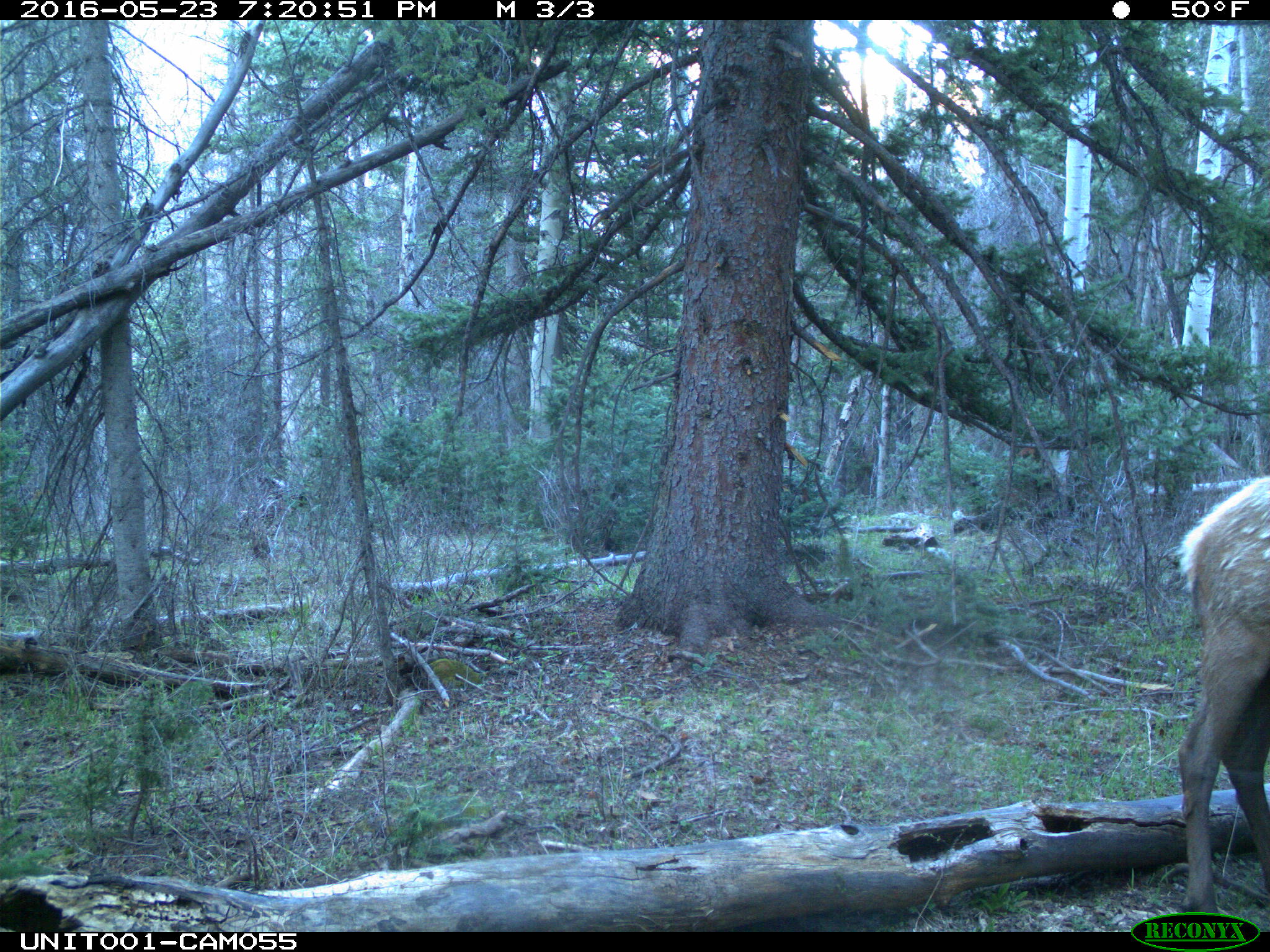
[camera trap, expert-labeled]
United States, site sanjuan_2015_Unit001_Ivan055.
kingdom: Animalia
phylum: Chordata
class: Mammalia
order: Artiodactyla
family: Cervidae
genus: Cervus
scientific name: Cervus elaphus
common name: red deer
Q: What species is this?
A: Cervus elaphus (red deer).